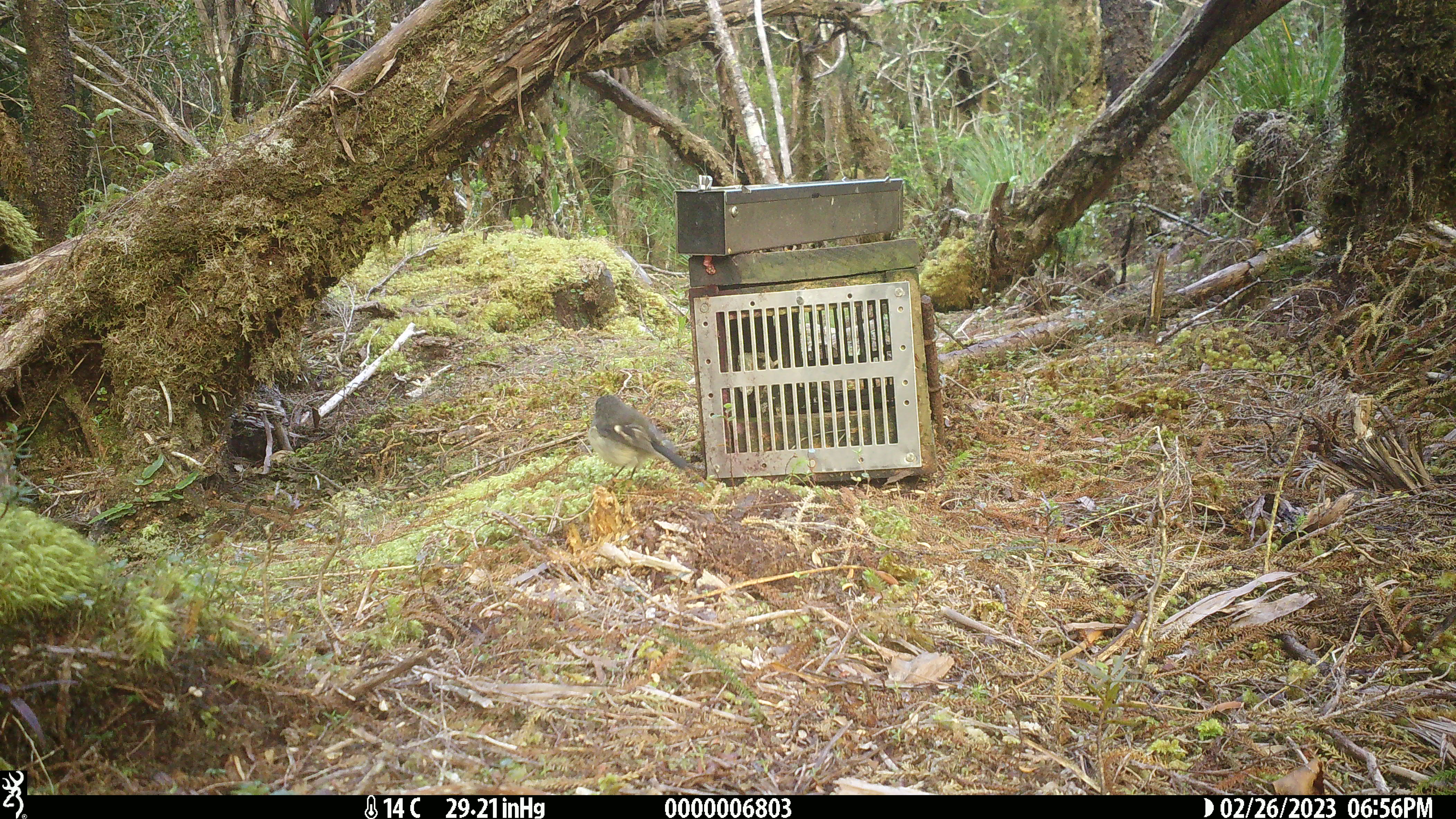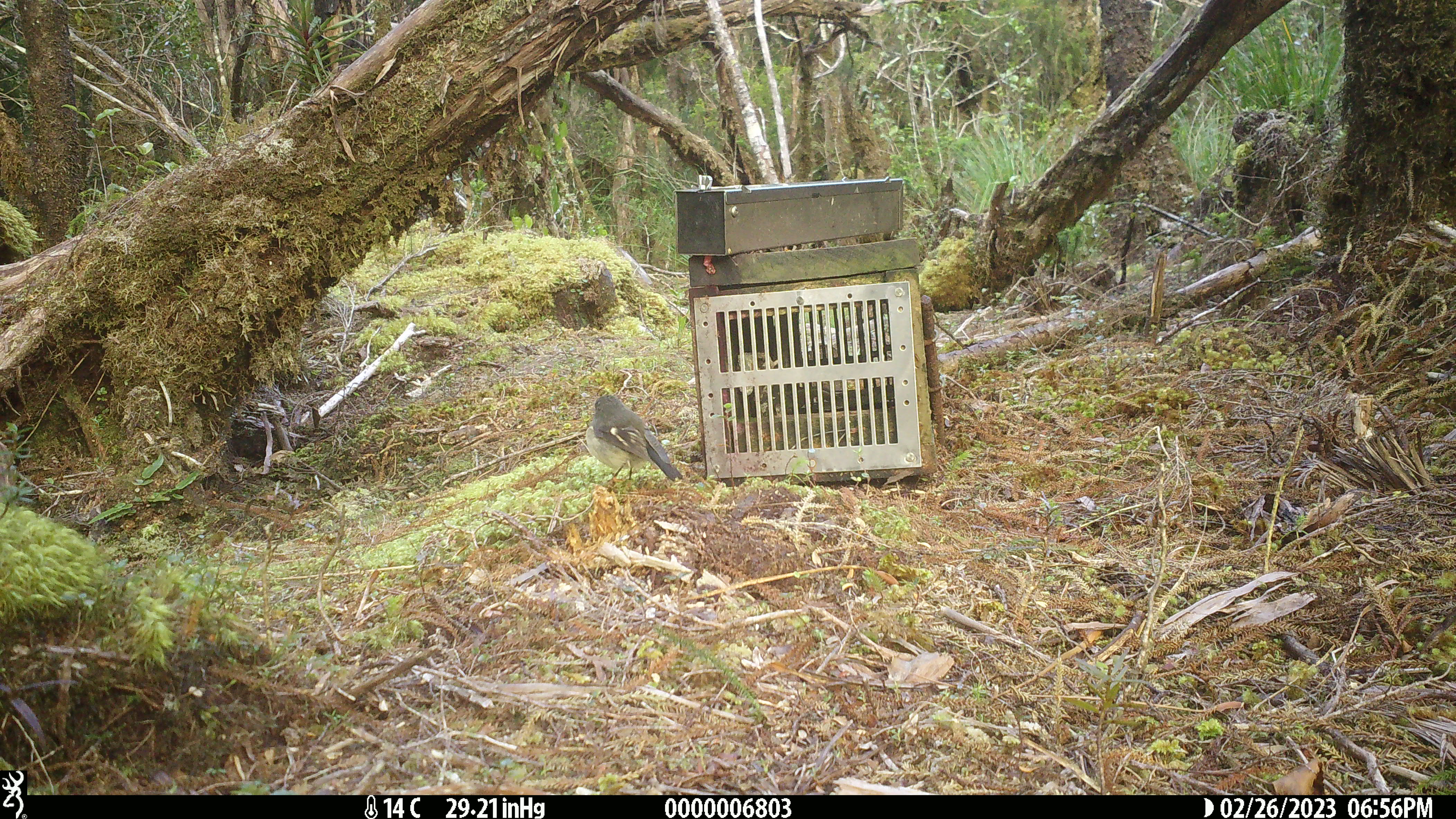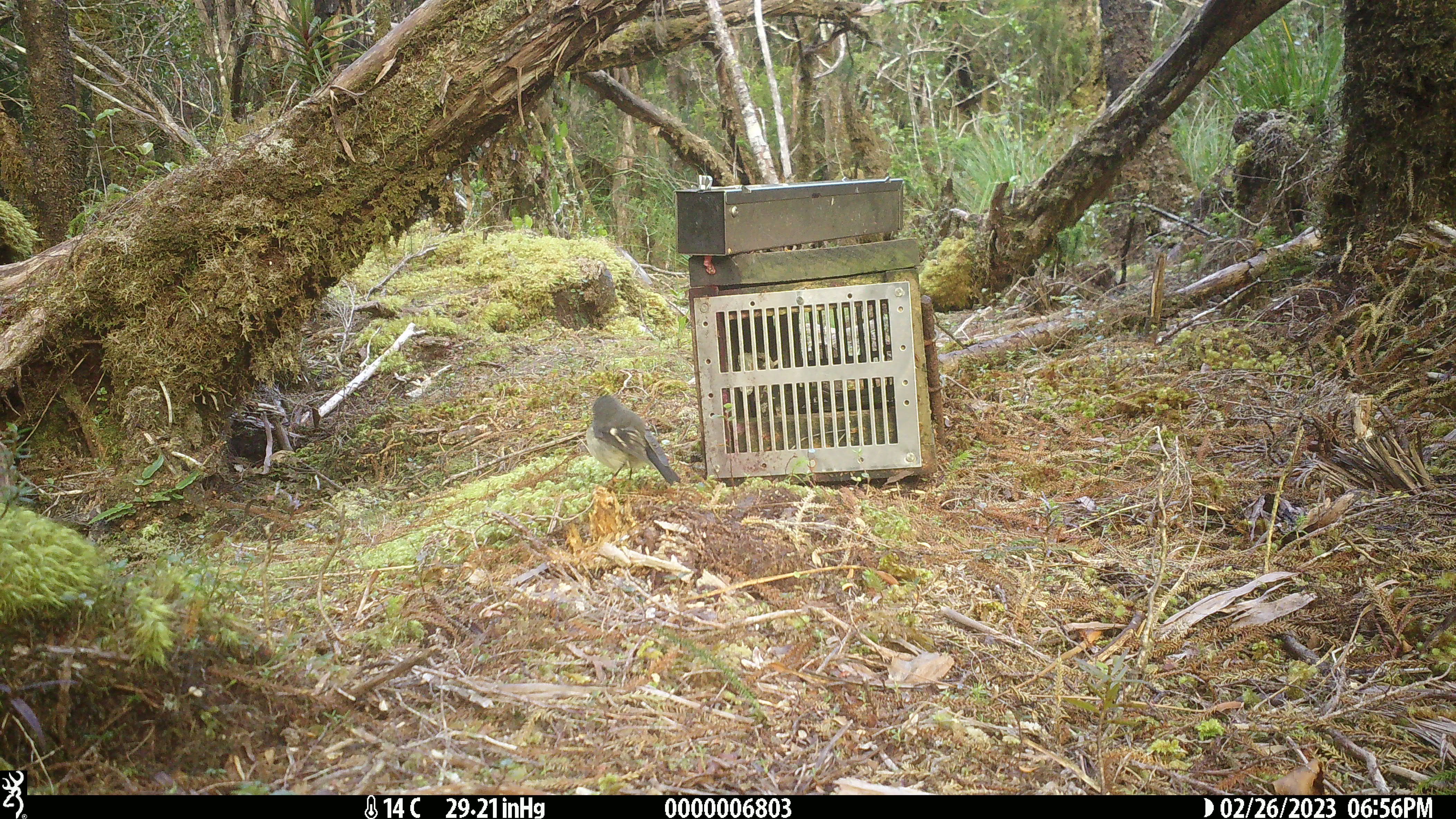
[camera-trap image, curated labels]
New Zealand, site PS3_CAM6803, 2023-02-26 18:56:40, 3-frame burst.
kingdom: Animalia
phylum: Chordata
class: Aves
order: Passeriformes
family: Petroicidae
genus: Petroica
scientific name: Petroica macrocephala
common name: tomtit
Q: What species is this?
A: Tomtit (Petroica macrocephala).